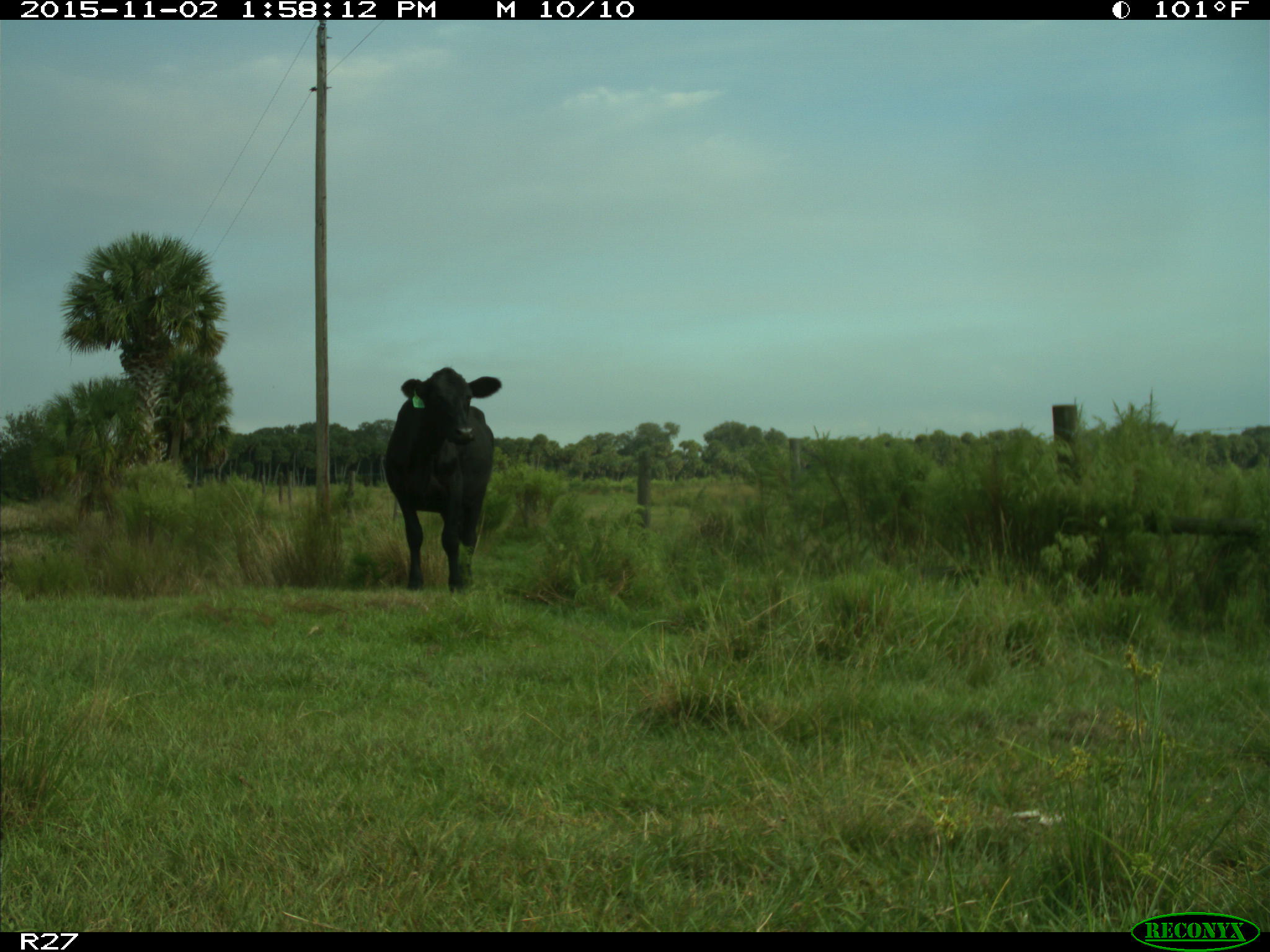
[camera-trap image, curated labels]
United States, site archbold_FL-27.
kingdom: Animalia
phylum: Chordata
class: Mammalia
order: Artiodactyla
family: Bovidae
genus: Bos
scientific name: Bos taurus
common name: domestic cow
Bos taurus (domestic cow).